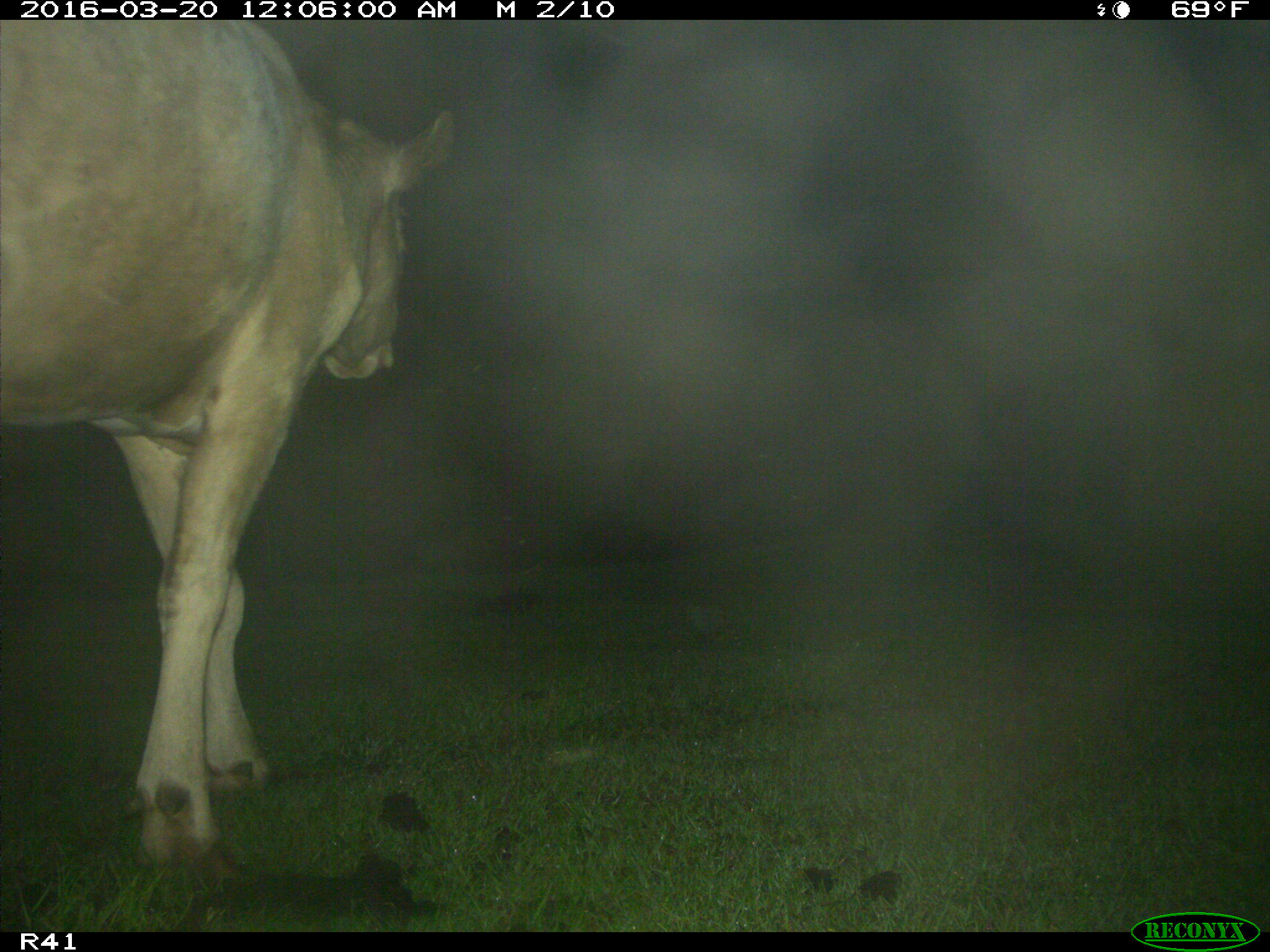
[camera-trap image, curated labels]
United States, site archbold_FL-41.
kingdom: Animalia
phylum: Chordata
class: Mammalia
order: Artiodactyla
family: Bovidae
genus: Bos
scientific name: Bos taurus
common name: domestic cow